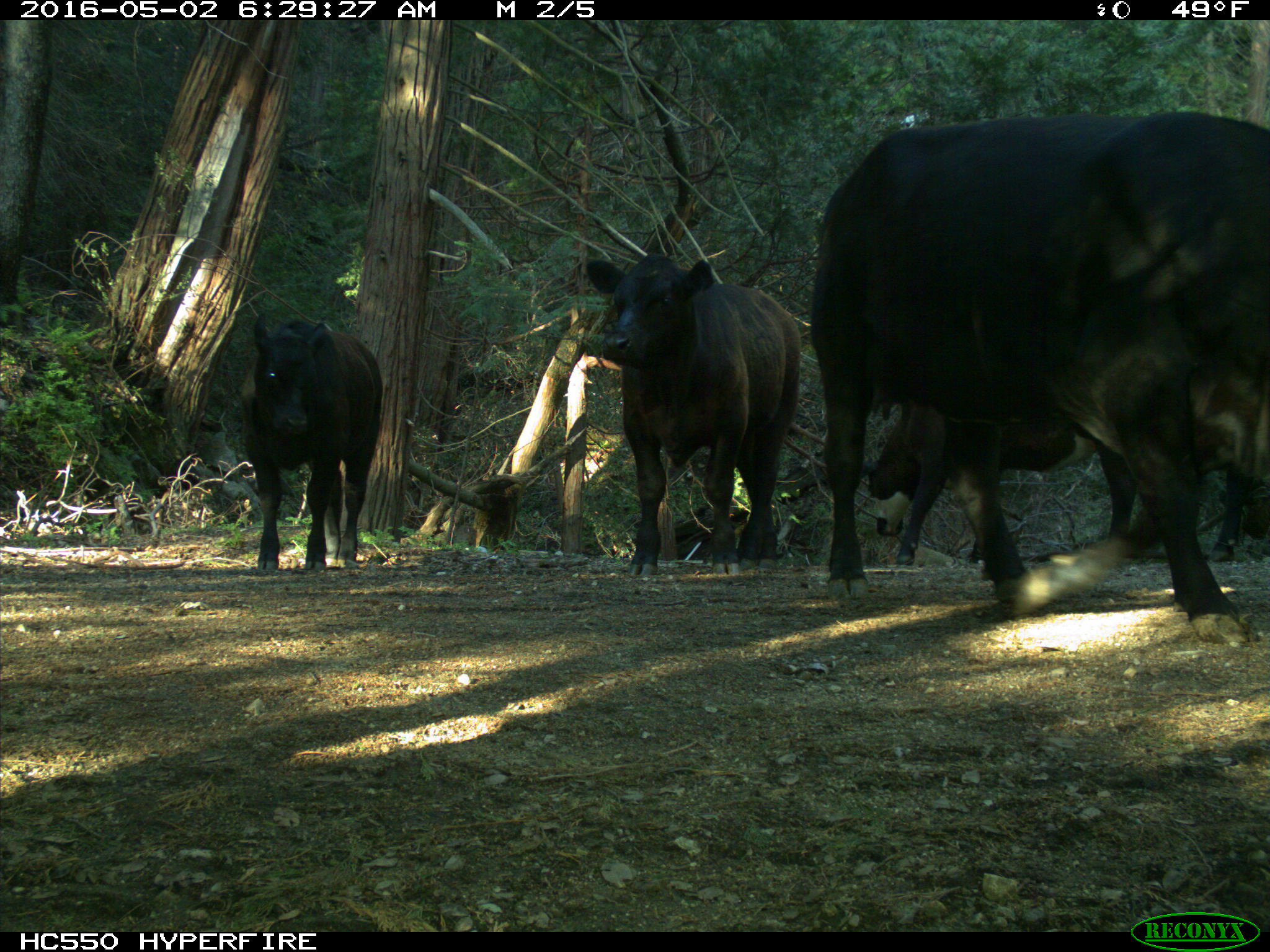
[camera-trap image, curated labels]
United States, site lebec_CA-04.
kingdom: Animalia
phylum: Chordata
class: Mammalia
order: Artiodactyla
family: Bovidae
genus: Bos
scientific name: Bos taurus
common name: domestic cow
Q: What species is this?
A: Bos taurus (domestic cow).